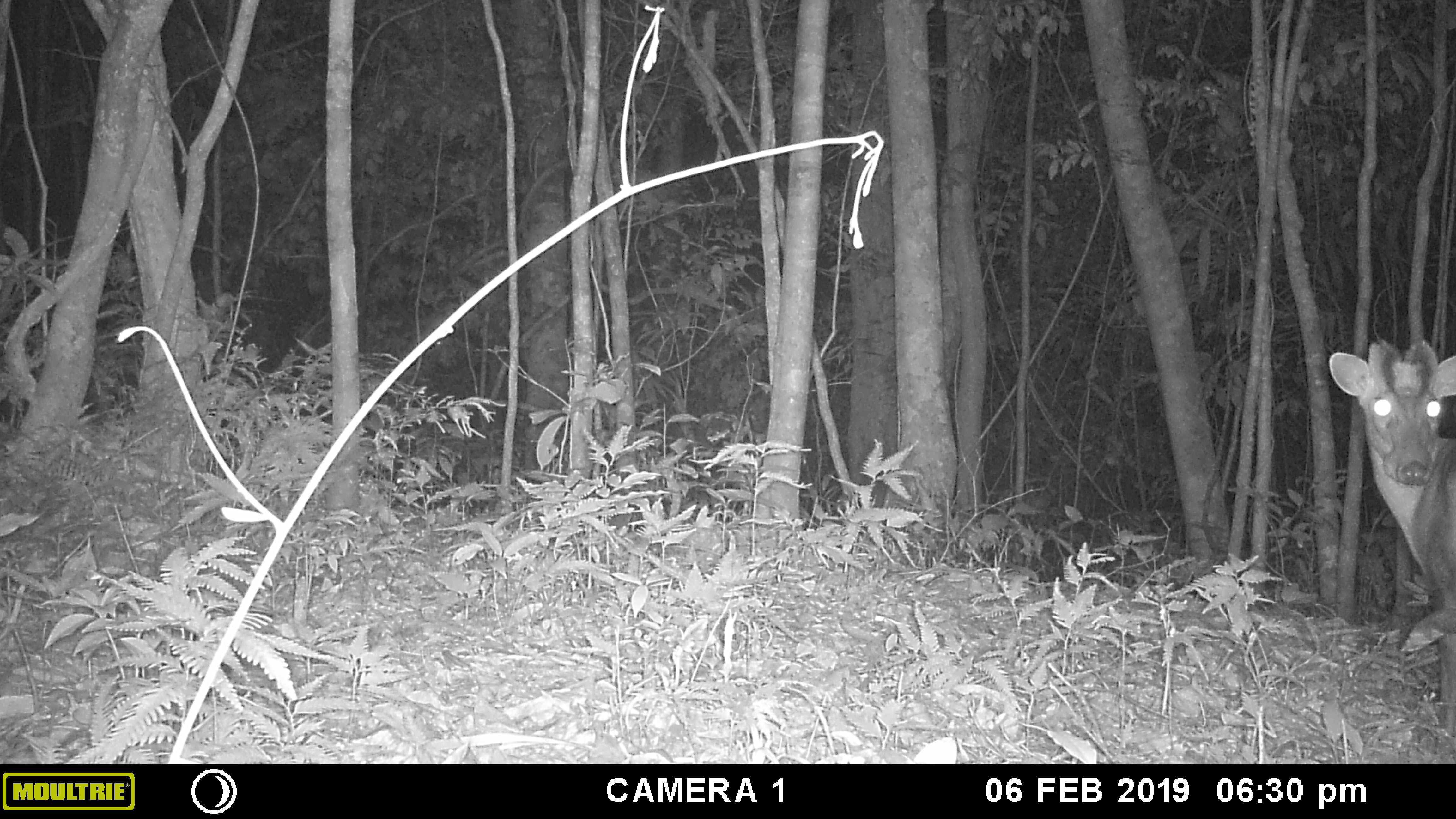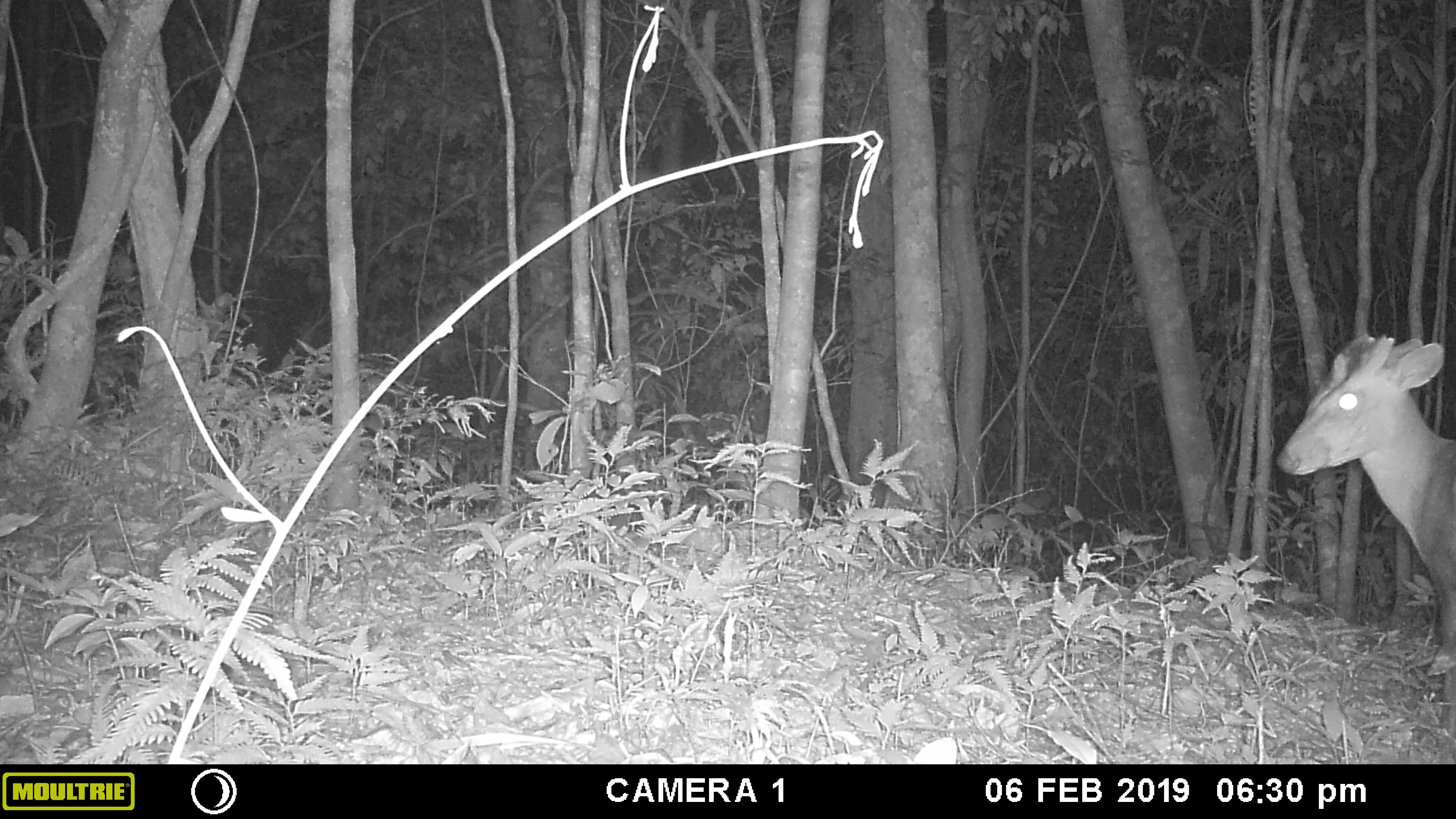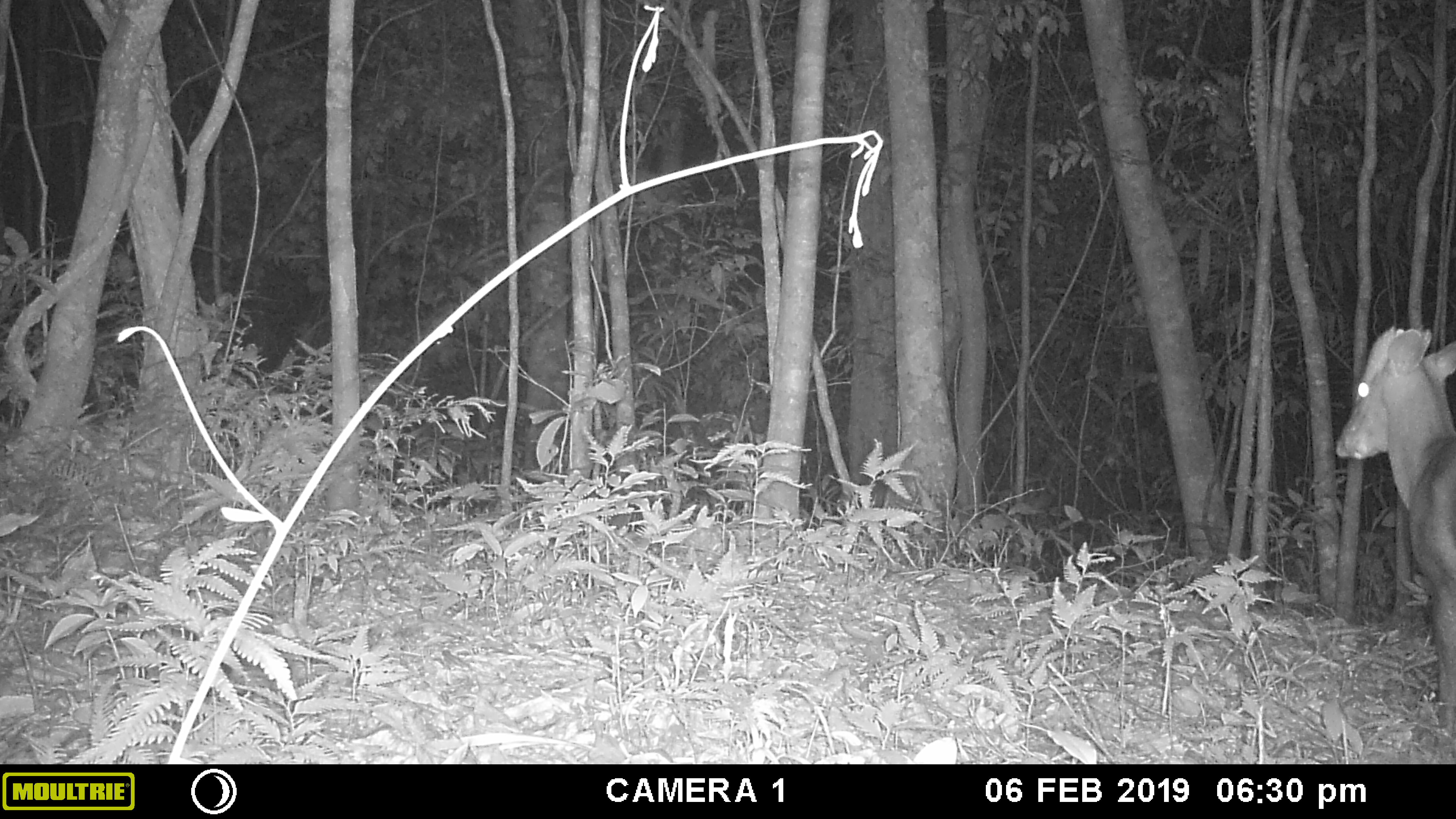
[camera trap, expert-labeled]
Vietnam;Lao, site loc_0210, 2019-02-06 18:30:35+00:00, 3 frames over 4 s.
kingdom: Animalia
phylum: Chordata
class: Mammalia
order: Artiodactyla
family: Cervidae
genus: Muntiacus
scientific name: Muntiacus rooseveltorum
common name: roosevelt's muntjac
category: roosevelts muntjac group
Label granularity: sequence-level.